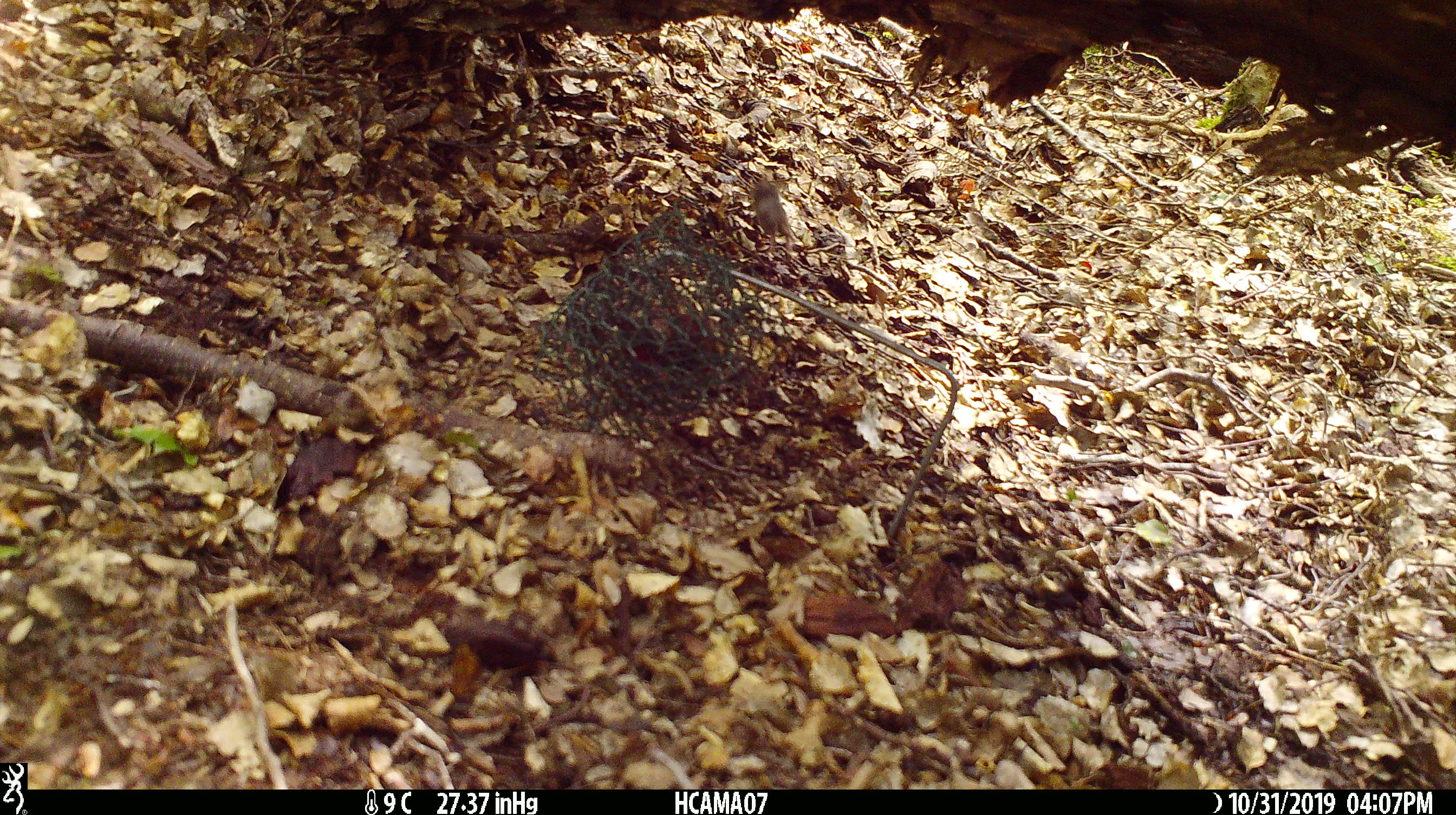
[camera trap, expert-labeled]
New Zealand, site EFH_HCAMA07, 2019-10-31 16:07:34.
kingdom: Animalia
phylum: Chordata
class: Mammalia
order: Rodentia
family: Muridae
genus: Mus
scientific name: Mus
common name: mouse